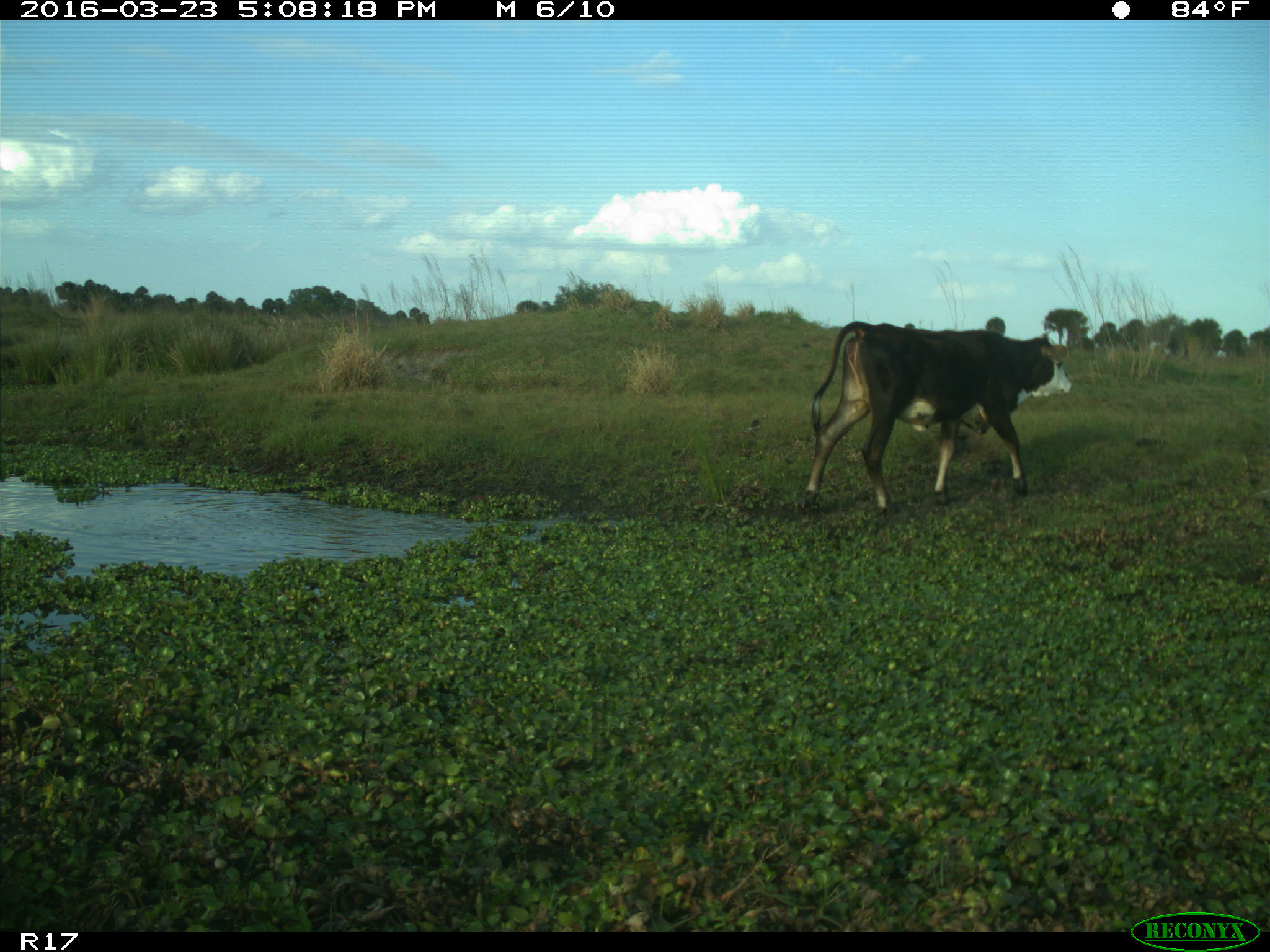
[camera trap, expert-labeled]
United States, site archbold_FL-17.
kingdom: Animalia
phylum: Chordata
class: Mammalia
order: Artiodactyla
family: Bovidae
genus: Bos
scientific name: Bos taurus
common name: domestic cow